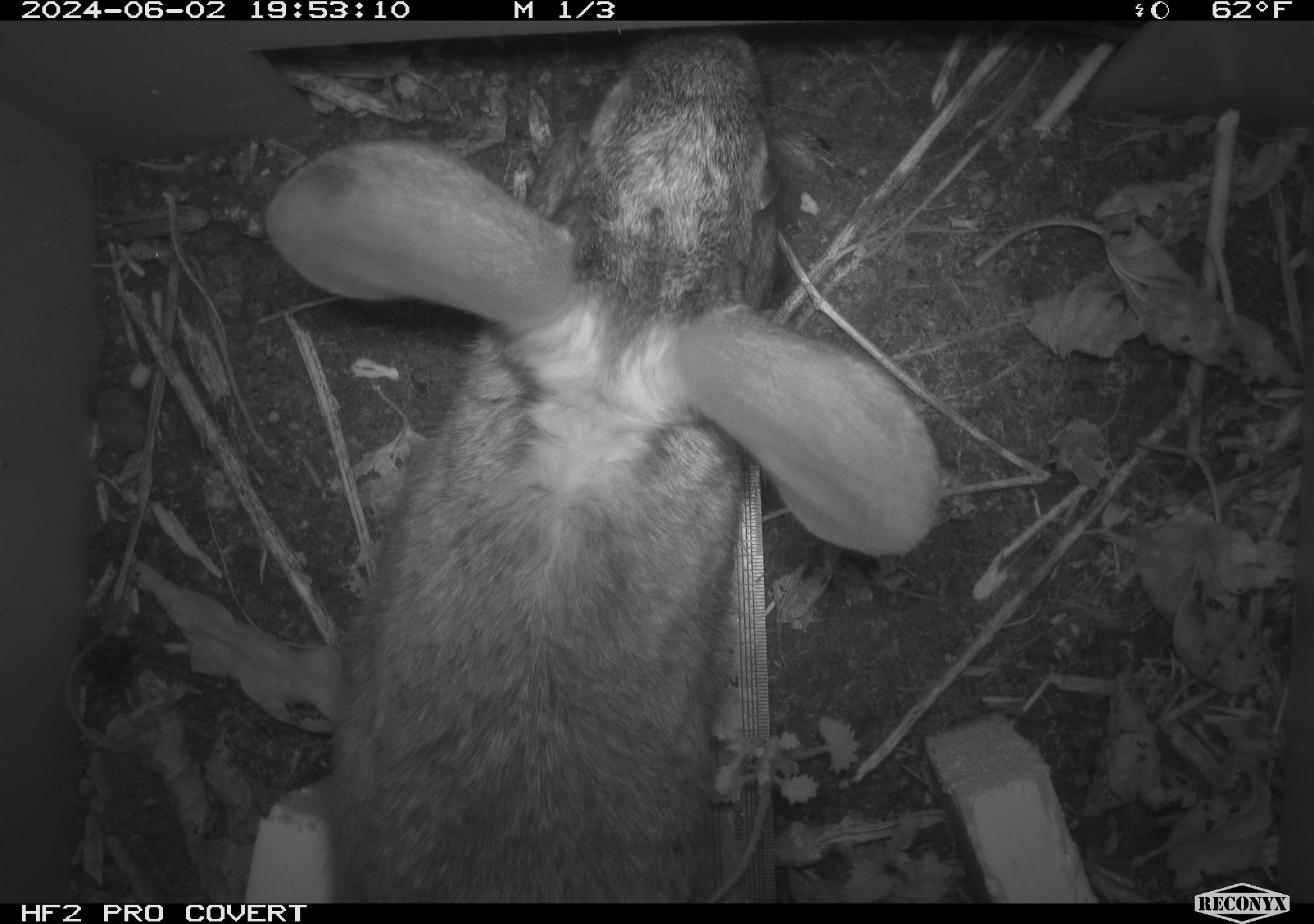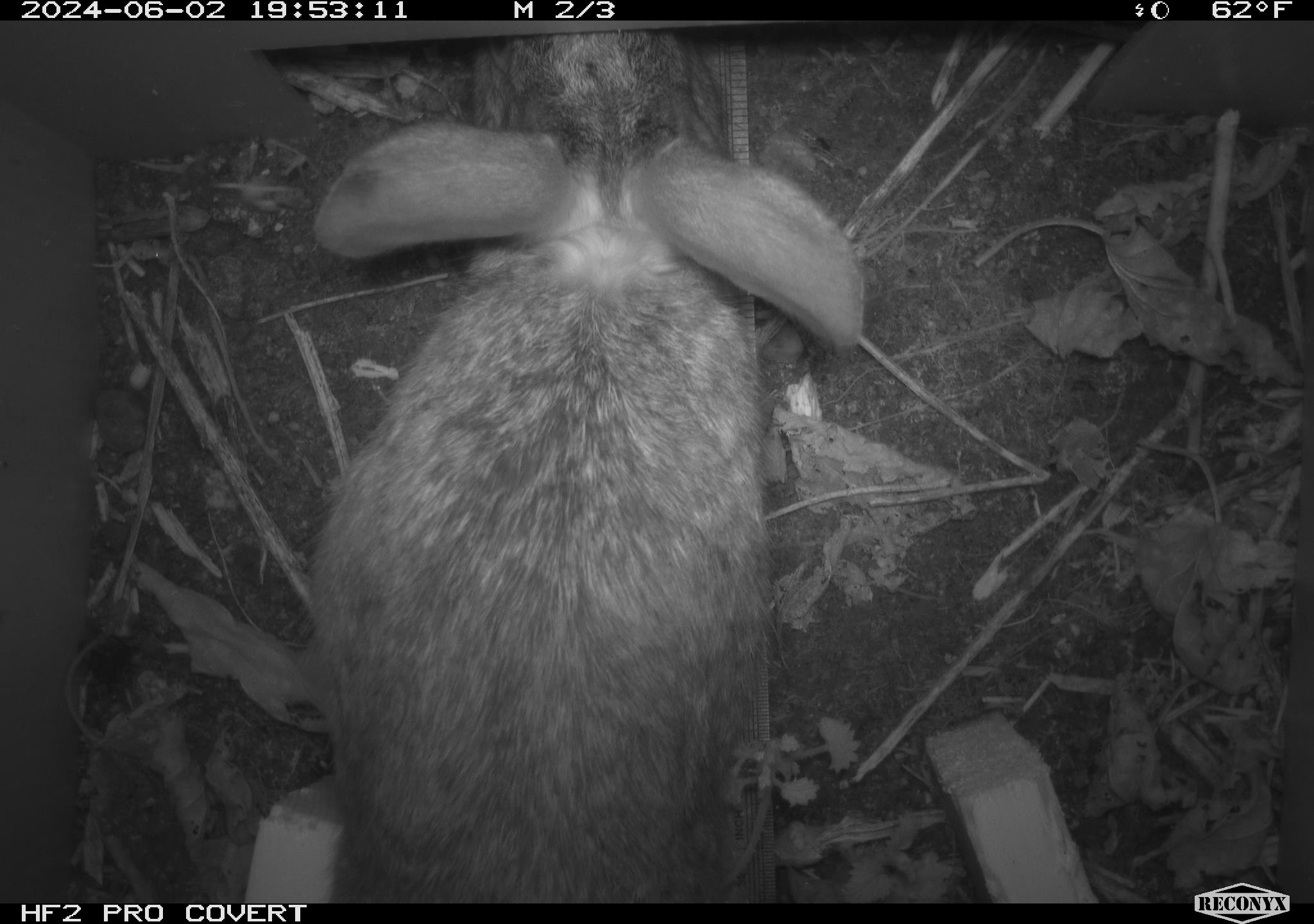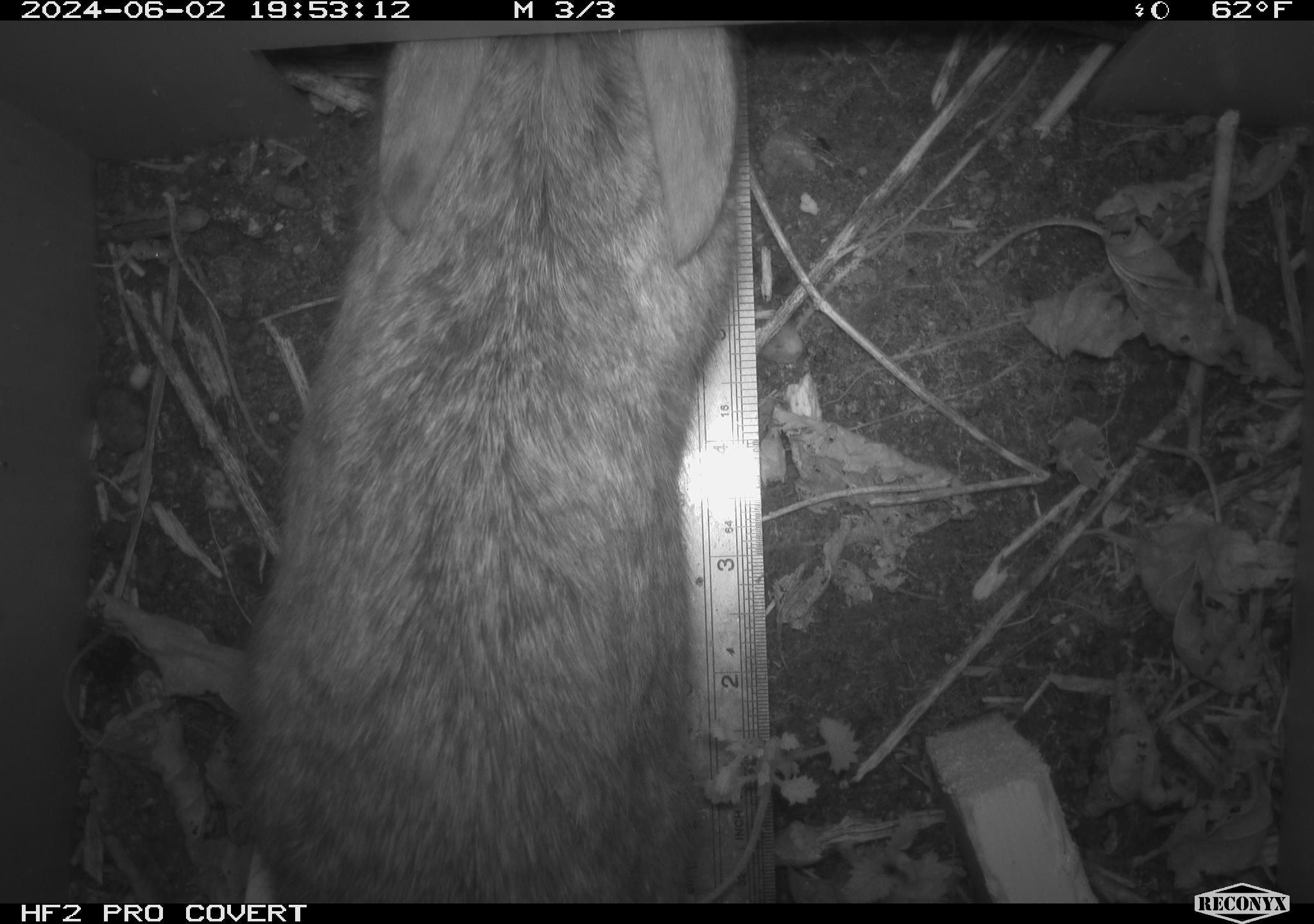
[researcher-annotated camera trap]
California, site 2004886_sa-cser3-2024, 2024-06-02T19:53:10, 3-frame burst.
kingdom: Animalia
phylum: Chordata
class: Mammalia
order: Lagomorpha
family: Leporidae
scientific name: Leporidae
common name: rabbit or hare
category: rabbit and hare family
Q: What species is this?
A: Rabbit and hare family (rabbit or hare) (Leporidae).